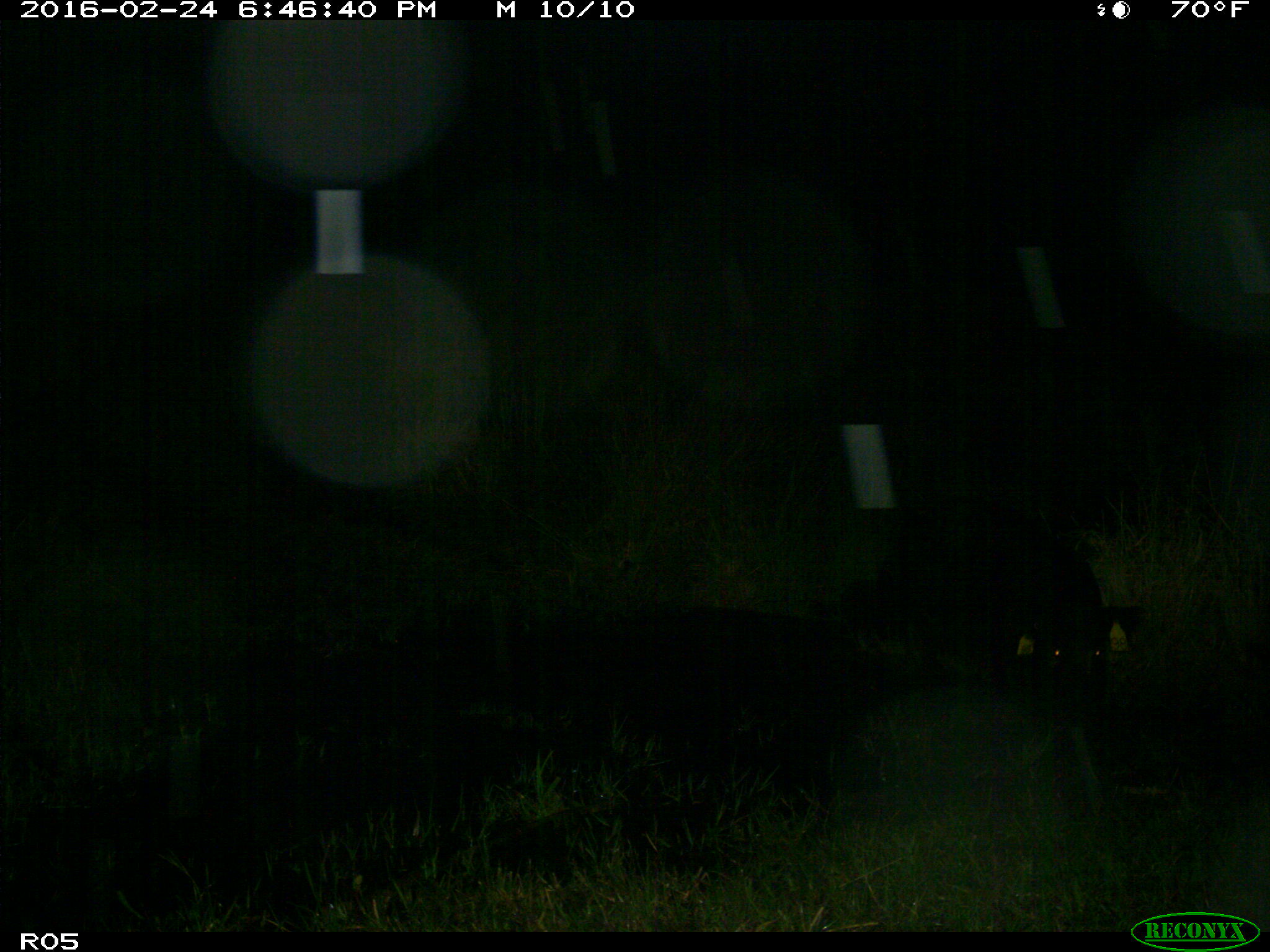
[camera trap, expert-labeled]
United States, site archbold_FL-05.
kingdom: Animalia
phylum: Chordata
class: Mammalia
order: Artiodactyla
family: Suidae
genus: Sus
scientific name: Sus scrofa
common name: wild boar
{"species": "Sus scrofa (wild boar)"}